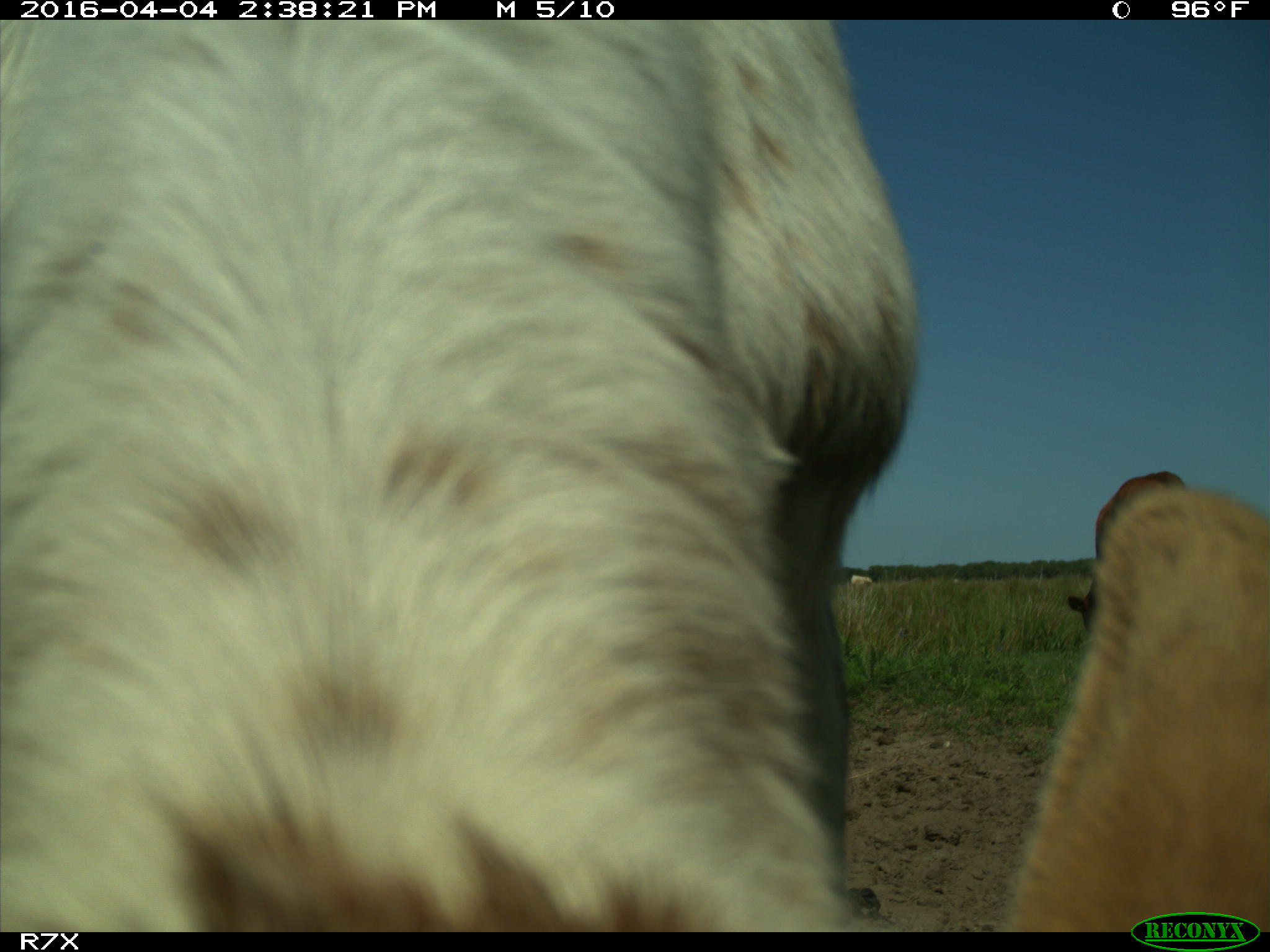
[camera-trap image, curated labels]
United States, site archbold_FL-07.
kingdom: Animalia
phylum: Chordata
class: Mammalia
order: Artiodactyla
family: Bovidae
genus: Bos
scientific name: Bos taurus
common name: domestic cow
Bos taurus (domestic cow).